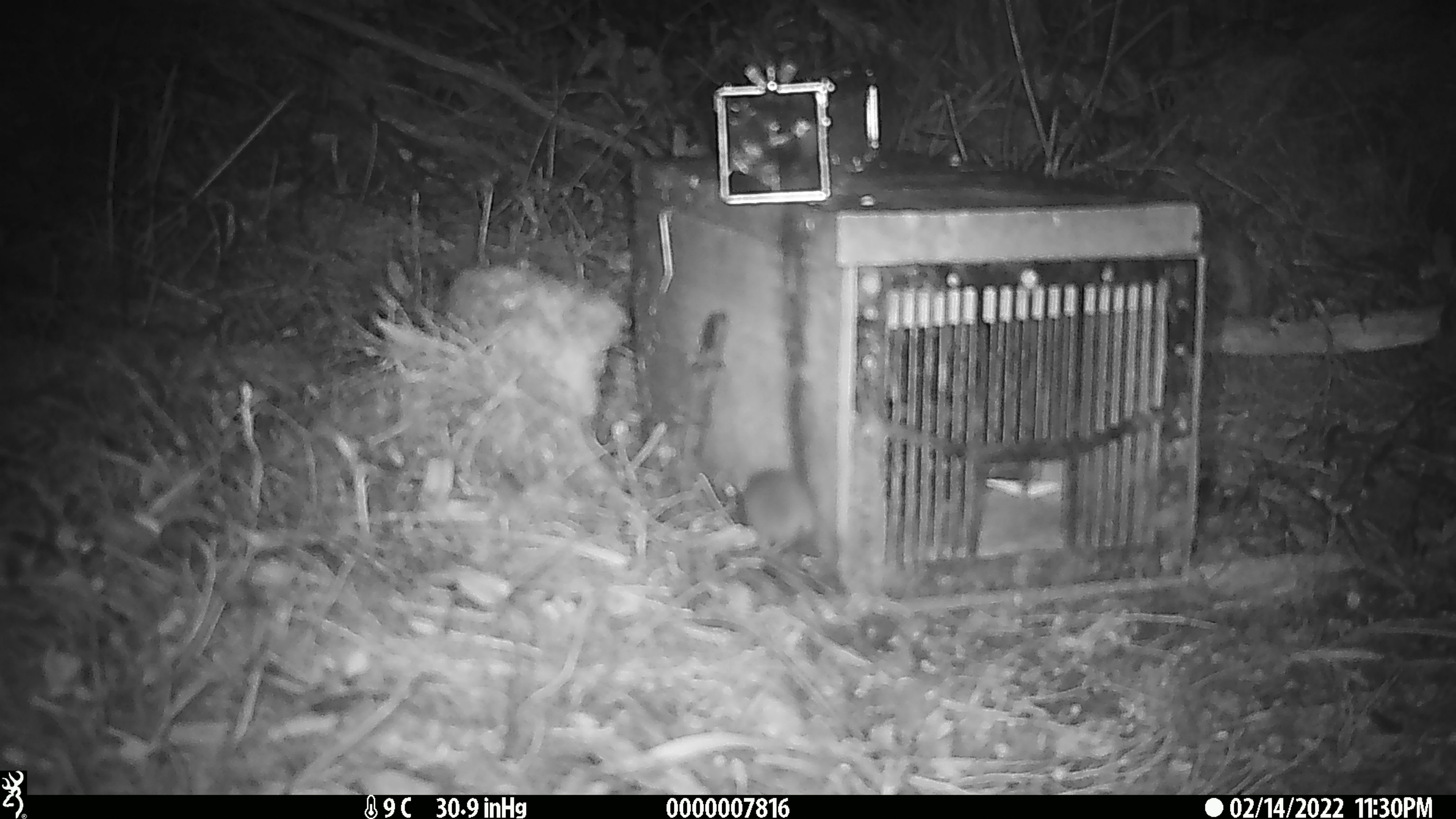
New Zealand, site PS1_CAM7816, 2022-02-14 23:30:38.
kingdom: Animalia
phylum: Chordata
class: Mammalia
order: Rodentia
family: Muridae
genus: Mus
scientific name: Mus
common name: mouse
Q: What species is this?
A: Mouse (Mus).